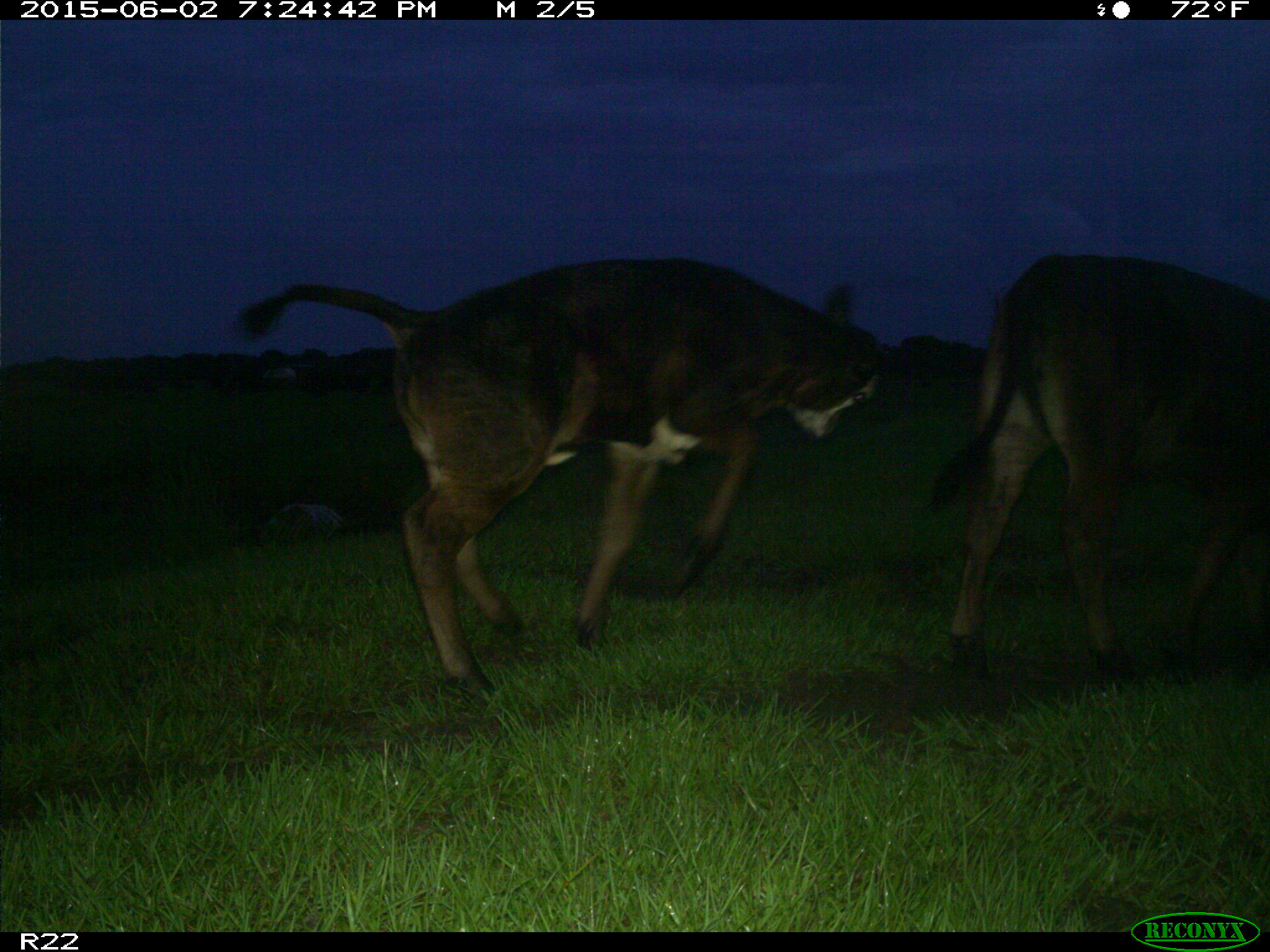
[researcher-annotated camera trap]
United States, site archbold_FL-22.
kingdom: Animalia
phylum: Chordata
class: Mammalia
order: Artiodactyla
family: Bovidae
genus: Bos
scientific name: Bos taurus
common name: domestic cow